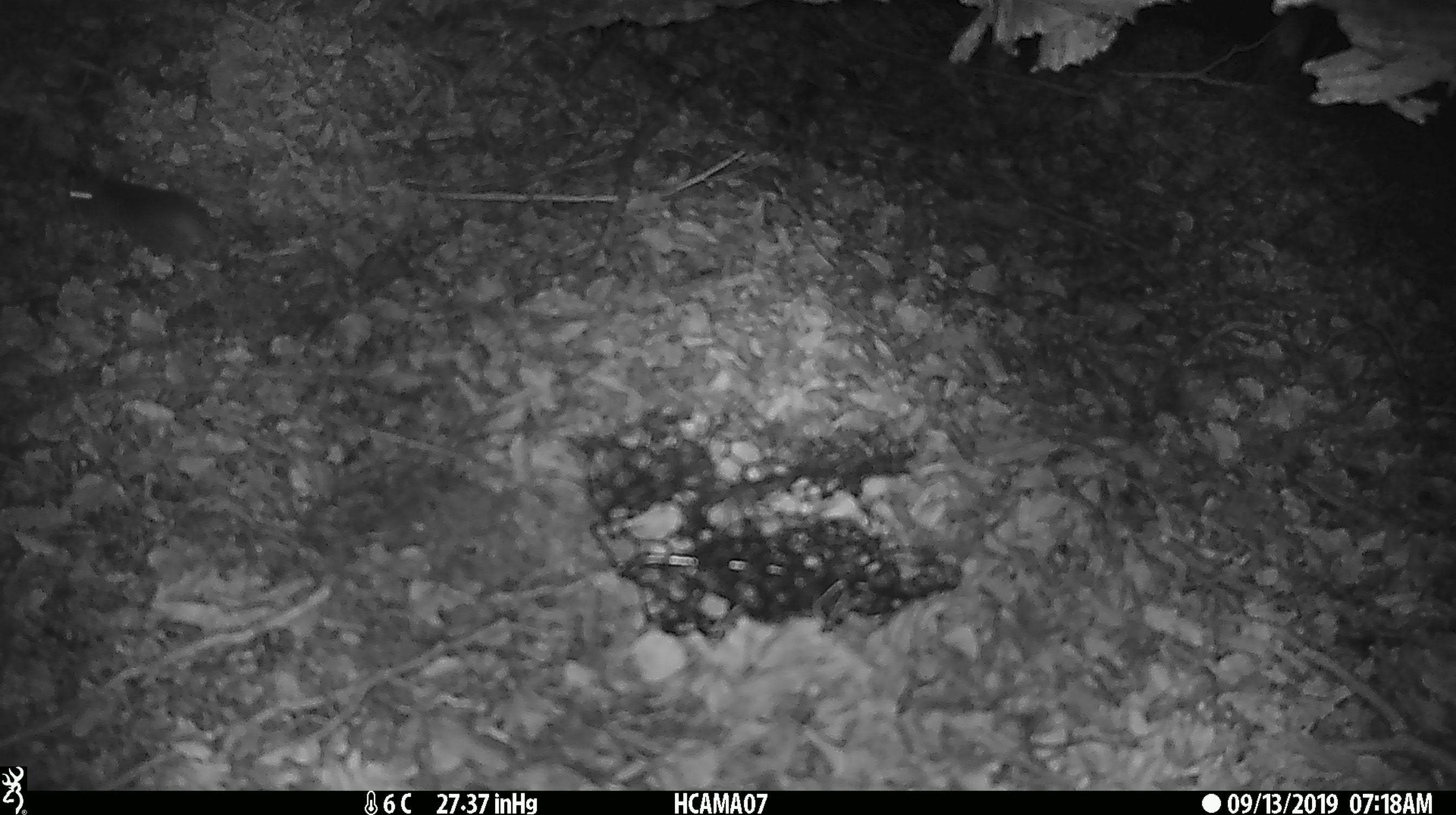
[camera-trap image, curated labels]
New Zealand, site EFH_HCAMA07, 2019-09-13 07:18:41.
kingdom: Animalia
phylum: Chordata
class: Mammalia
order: Rodentia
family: Muridae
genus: Mus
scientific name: Mus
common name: mouse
Mouse (Mus).